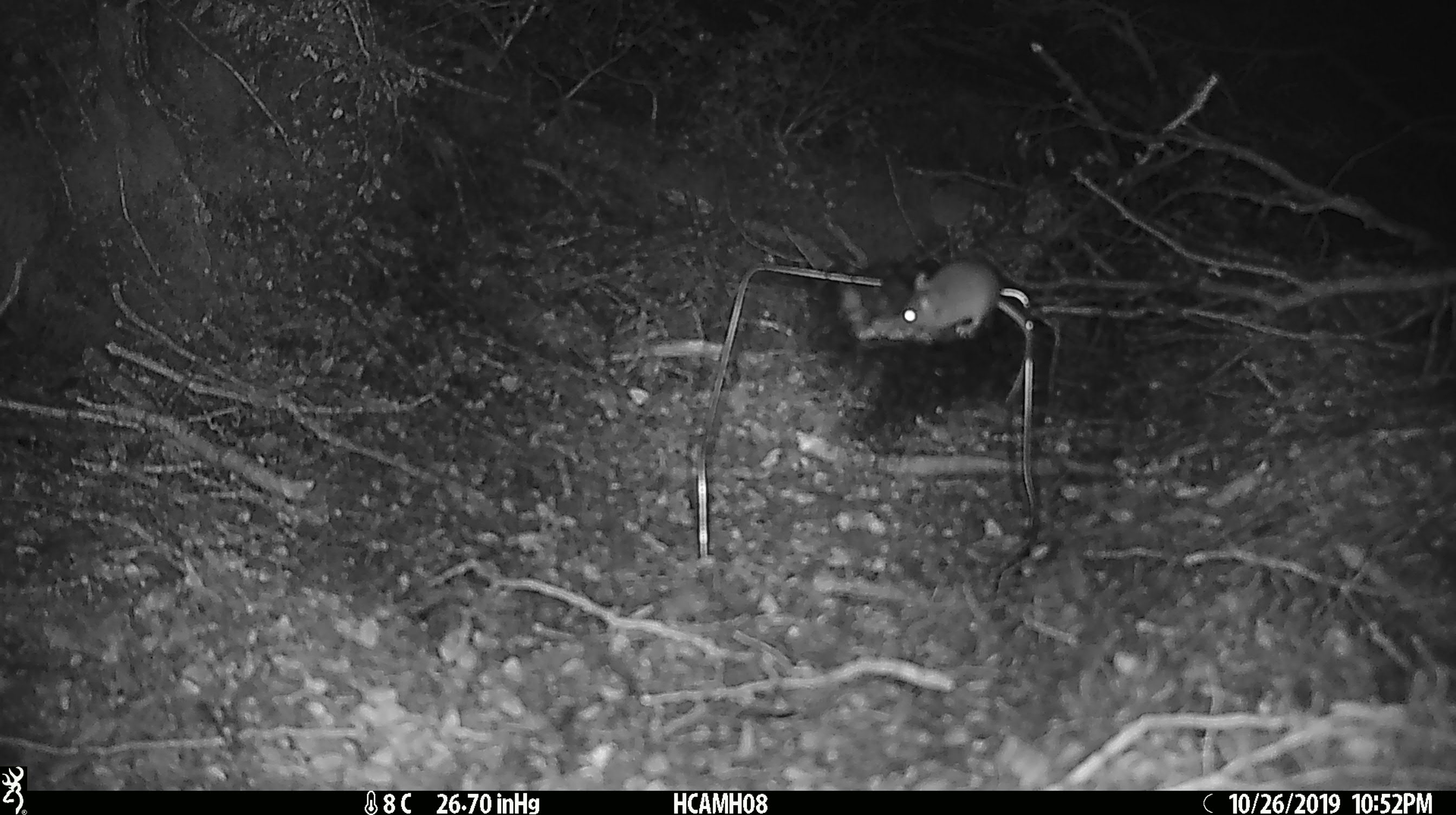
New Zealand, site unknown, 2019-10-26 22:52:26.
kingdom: Animalia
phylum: Chordata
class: Mammalia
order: Rodentia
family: Muridae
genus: Mus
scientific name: Mus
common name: mouse